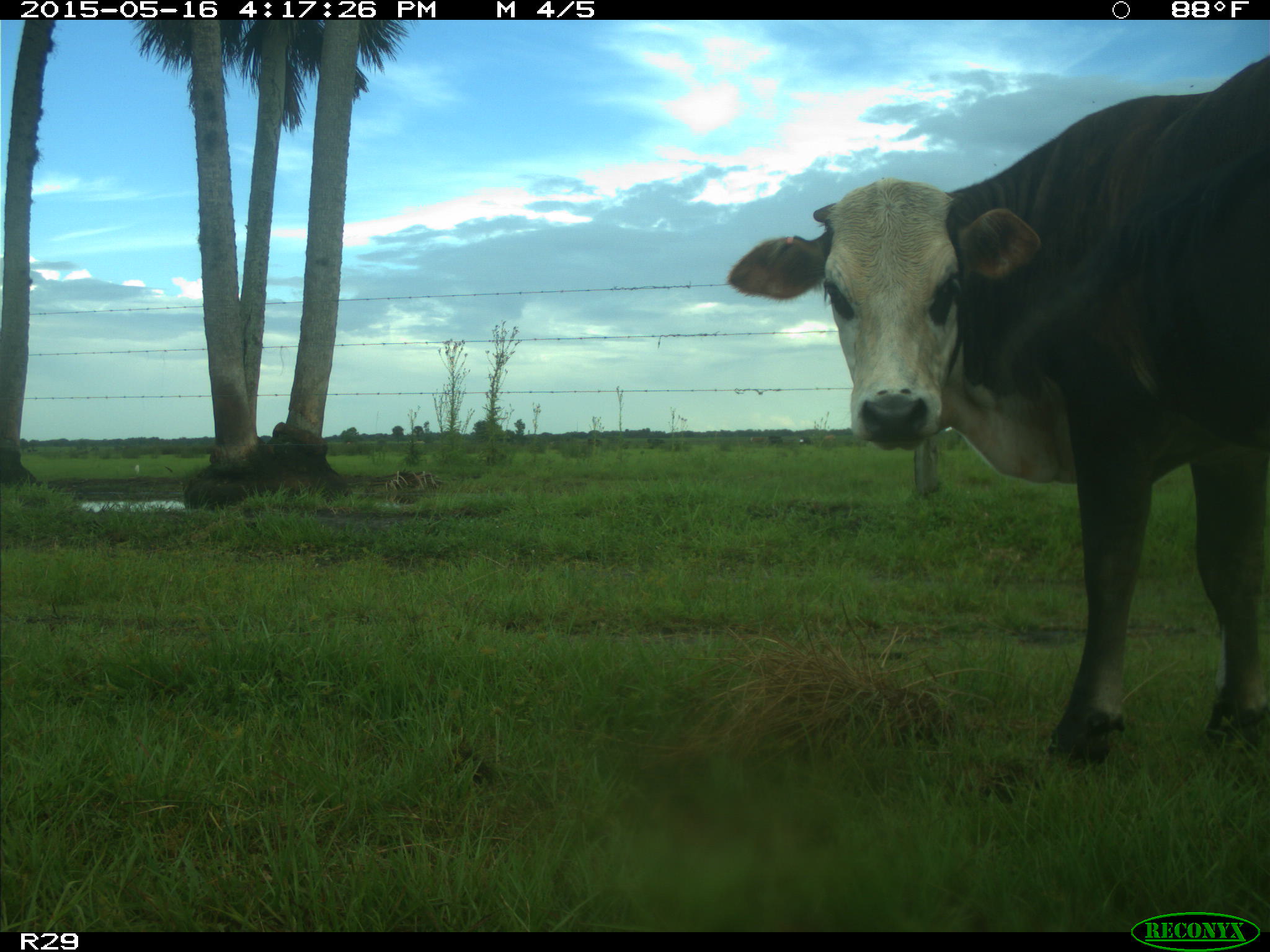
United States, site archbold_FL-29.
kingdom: Animalia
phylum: Chordata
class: Mammalia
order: Artiodactyla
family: Bovidae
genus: Bos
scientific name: Bos taurus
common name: domestic cow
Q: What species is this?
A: Bos taurus (domestic cow).